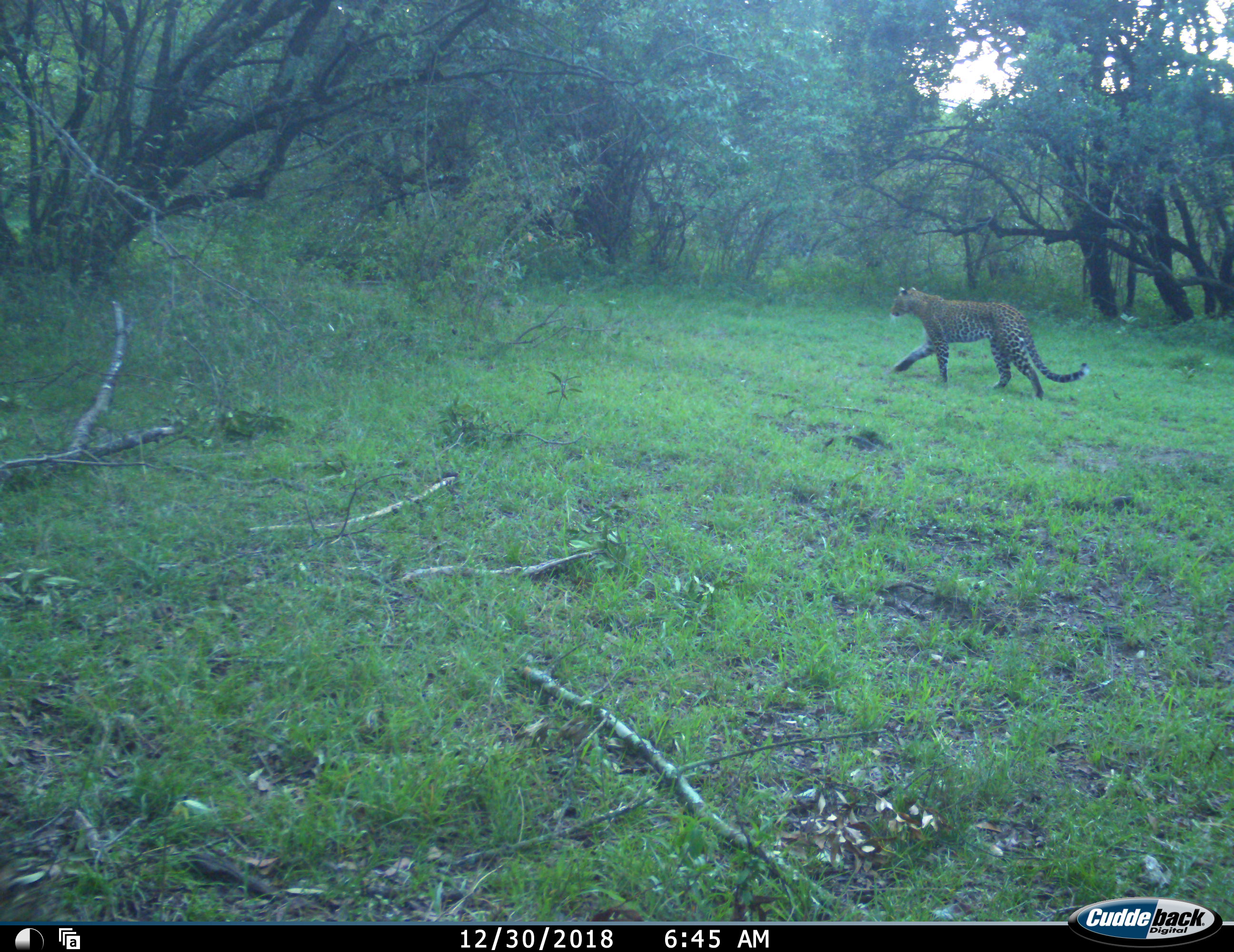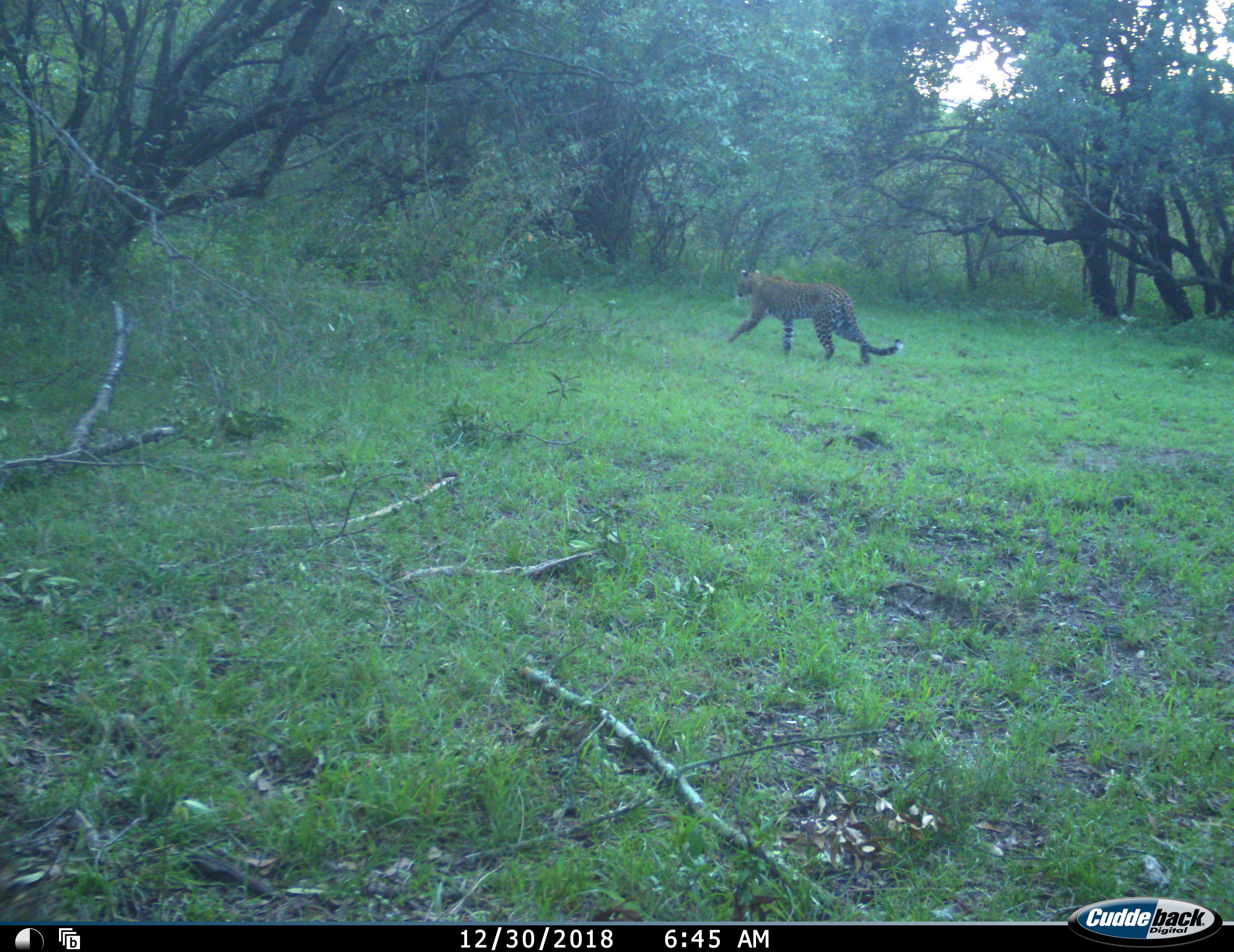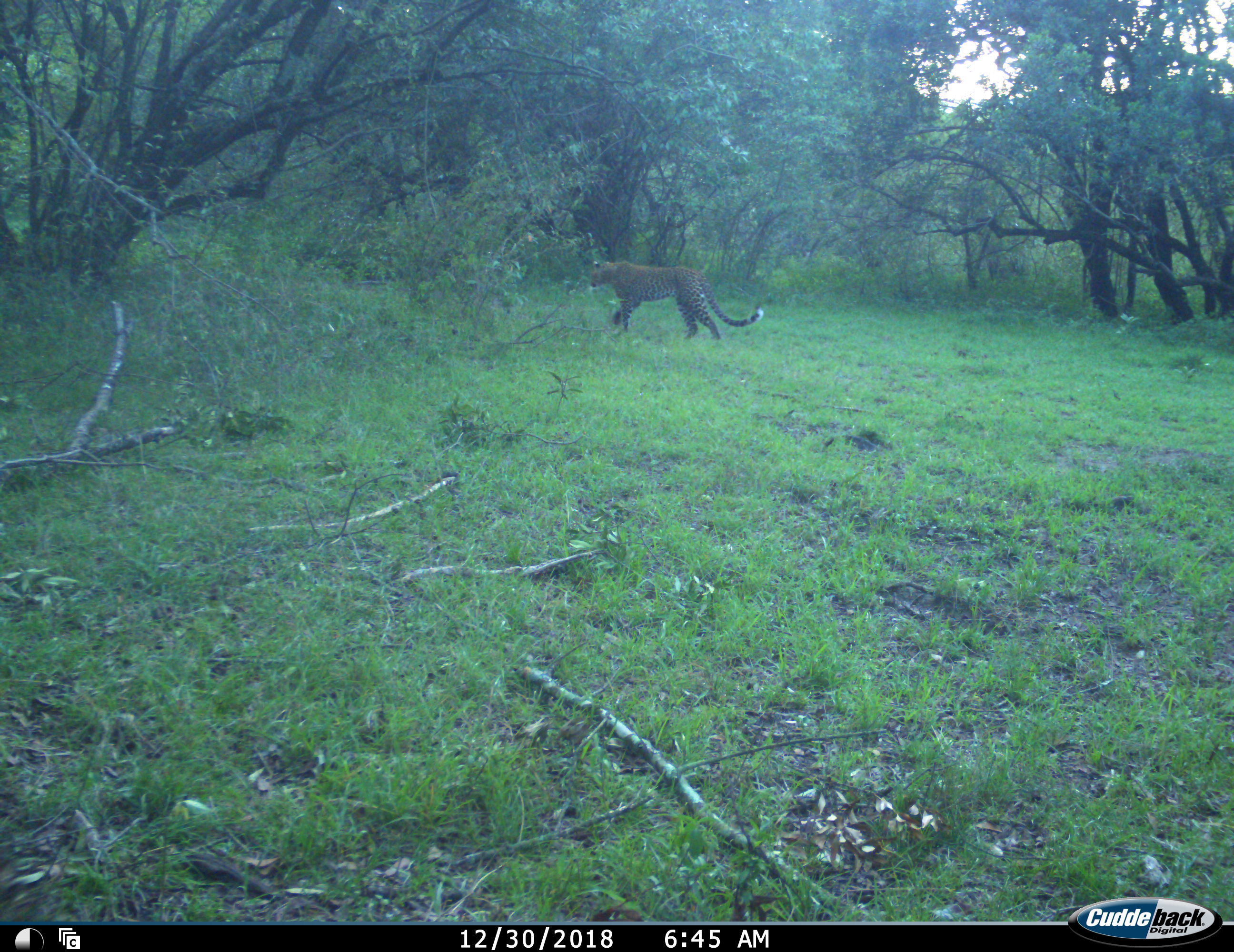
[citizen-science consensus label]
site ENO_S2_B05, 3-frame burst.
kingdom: Animalia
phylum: Chordata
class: Mammalia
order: Carnivora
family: Felidae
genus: Panthera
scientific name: Panthera pardus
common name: leopard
Leopard (Panthera pardus), count 1. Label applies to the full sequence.